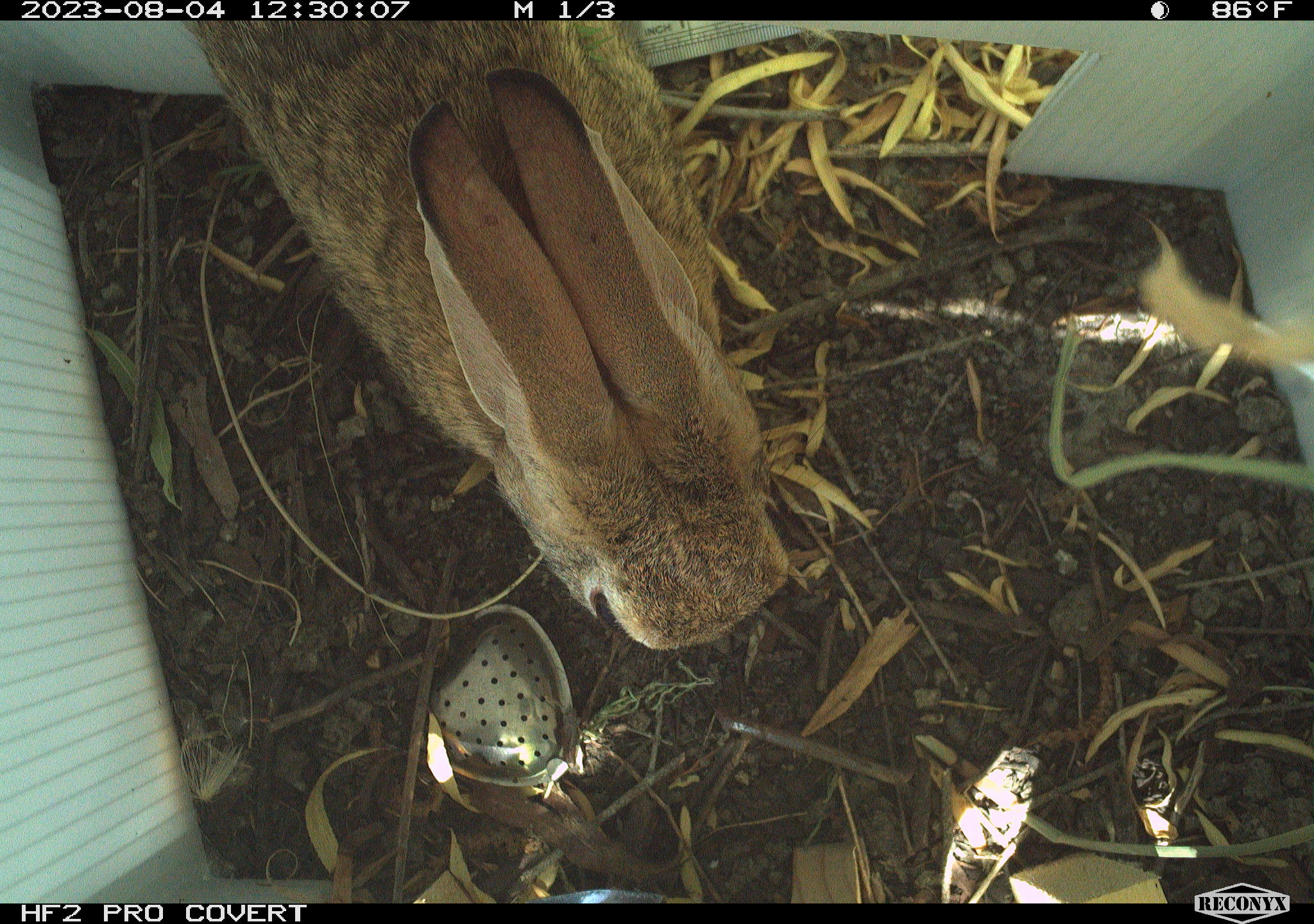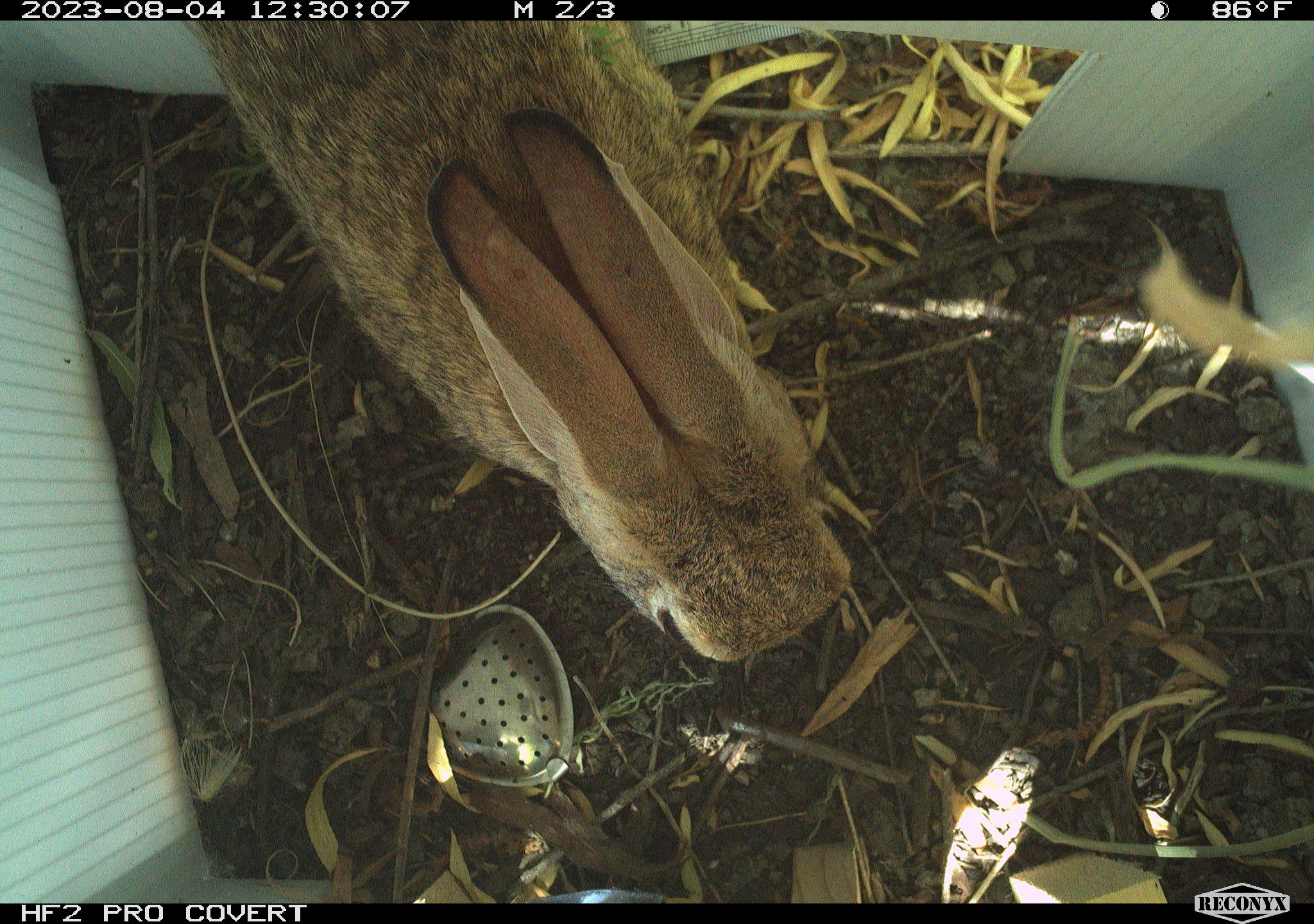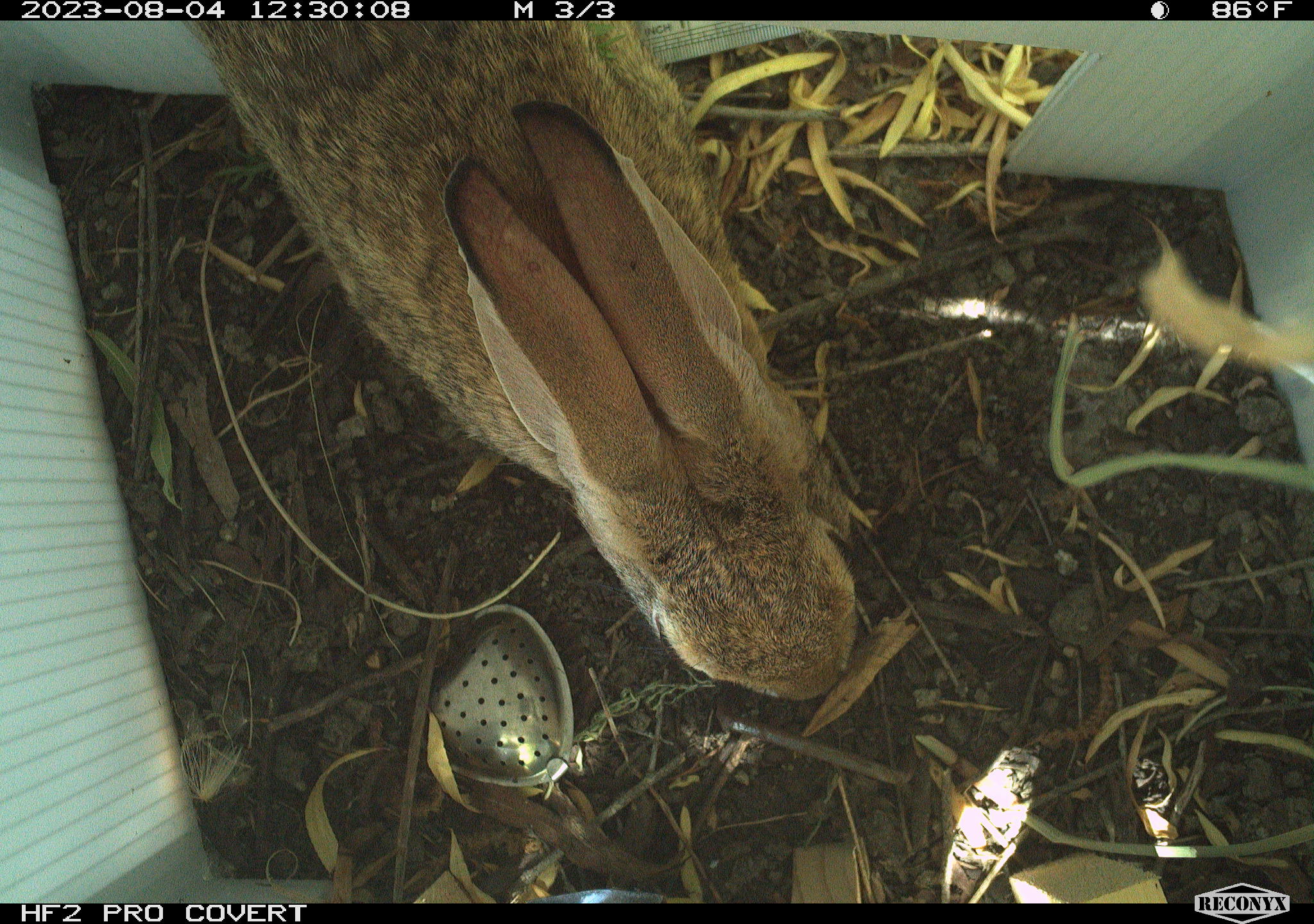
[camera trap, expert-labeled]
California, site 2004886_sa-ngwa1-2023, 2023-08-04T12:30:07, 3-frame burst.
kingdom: Animalia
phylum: Chordata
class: Mammalia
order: Lagomorpha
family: Leporidae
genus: Sylvilagus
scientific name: Sylvilagus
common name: cottontail rabbits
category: sylvilagus species